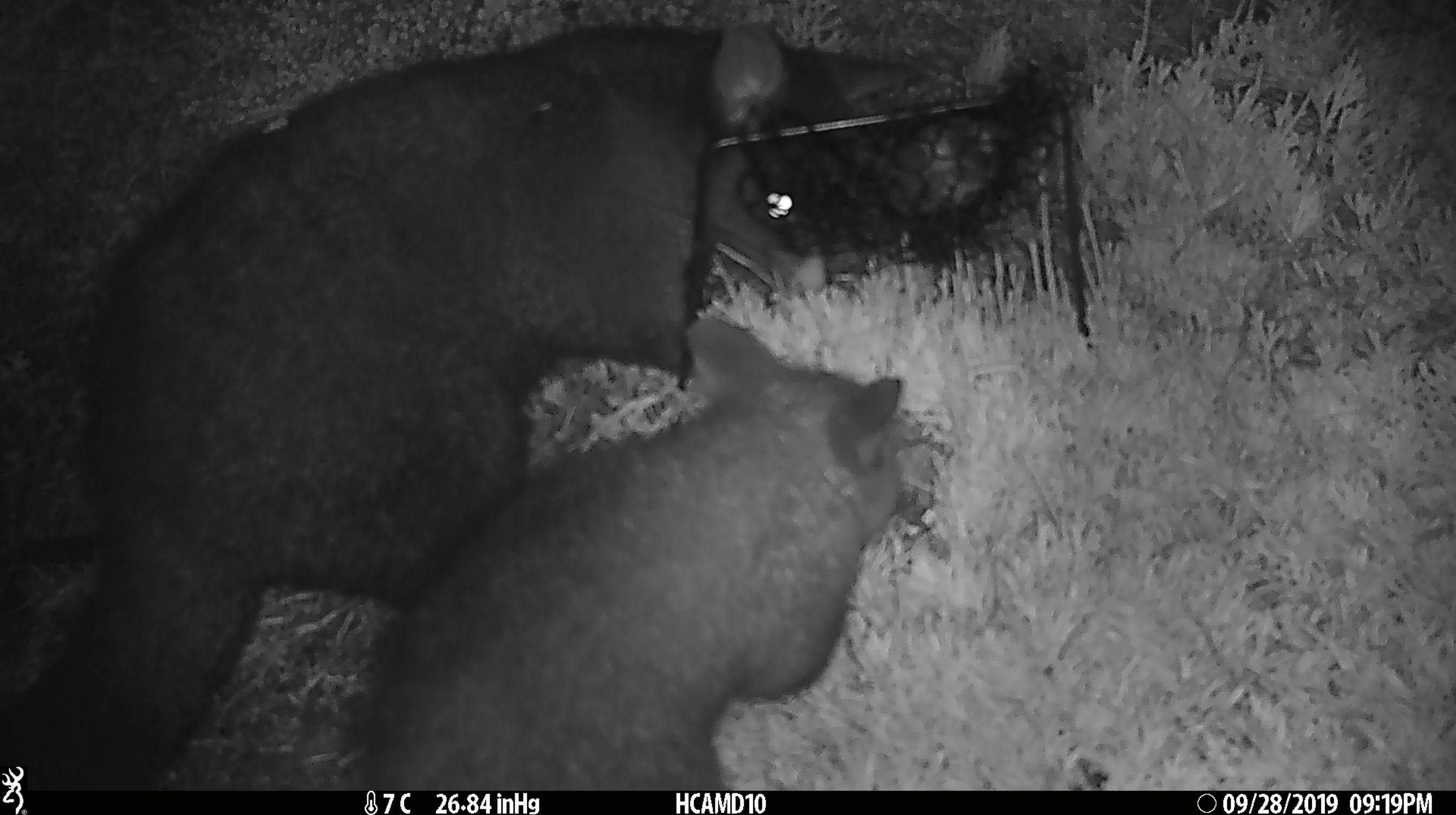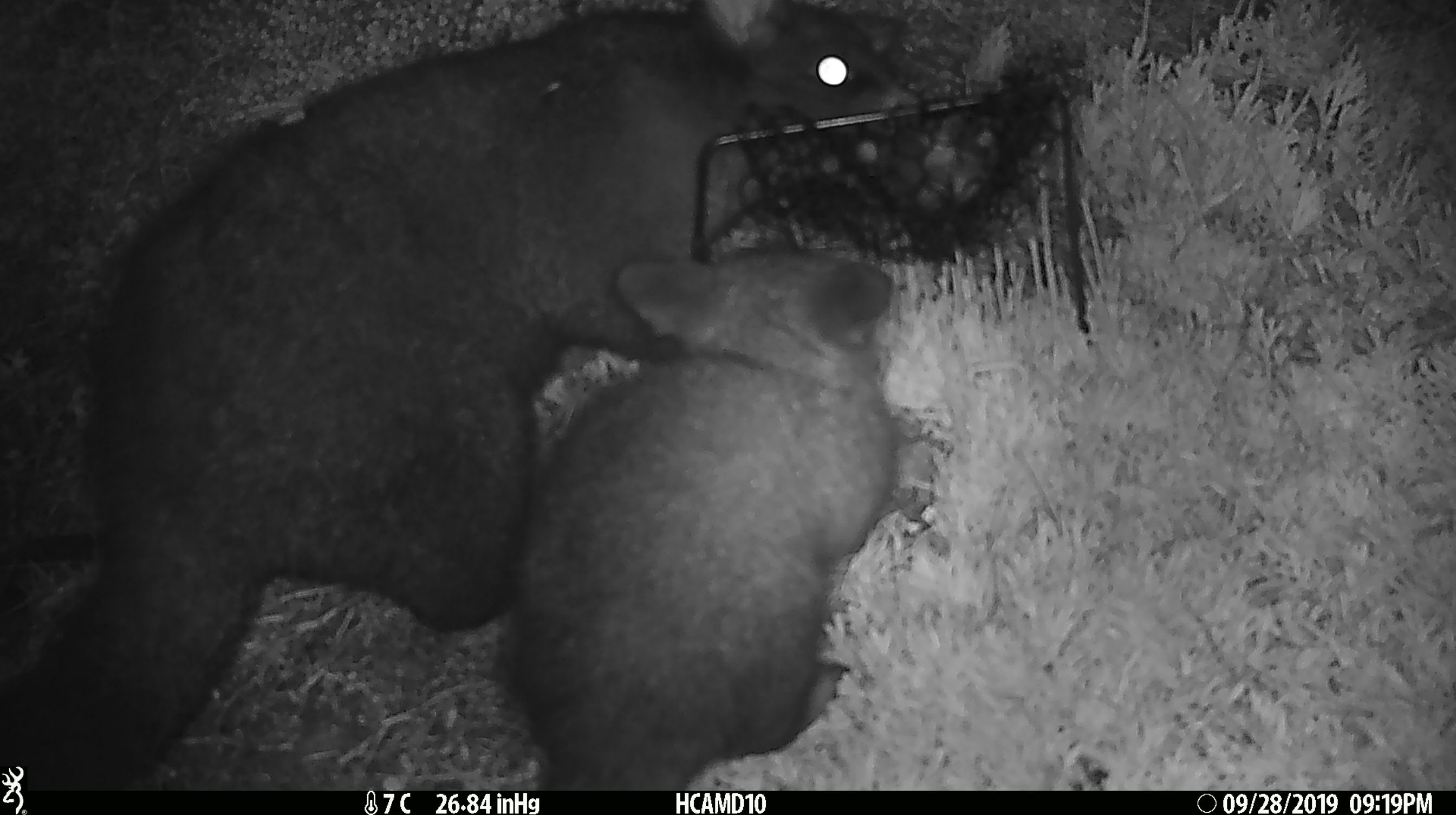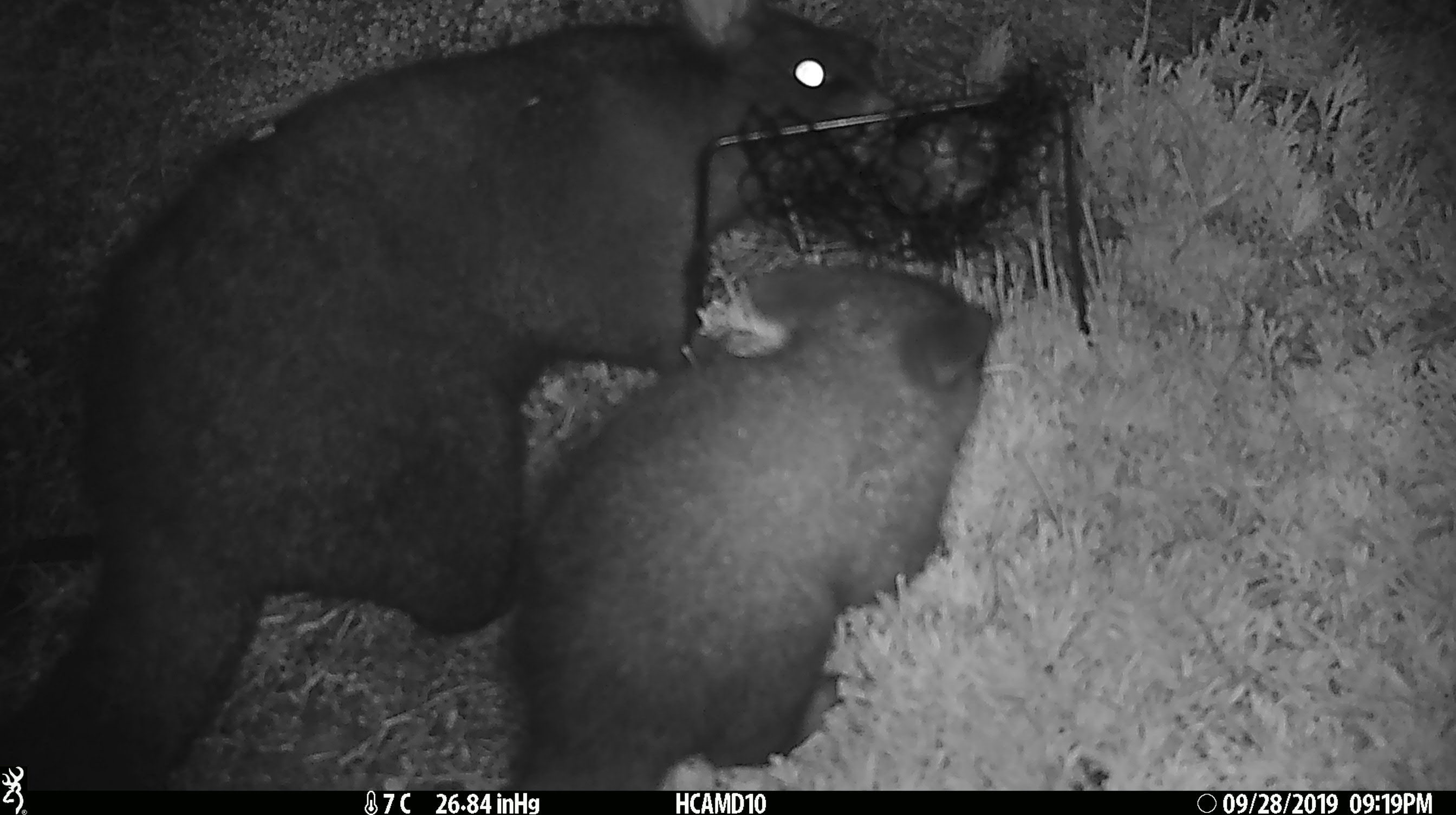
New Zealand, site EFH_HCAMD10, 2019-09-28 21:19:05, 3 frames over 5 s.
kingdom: Animalia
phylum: Chordata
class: Mammalia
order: Diprotodontia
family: Phalangeridae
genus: Trichosurus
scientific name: Trichosurus vulpecula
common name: common brushtail possum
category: possum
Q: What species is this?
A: Possum (common brushtail possum) (Trichosurus vulpecula).